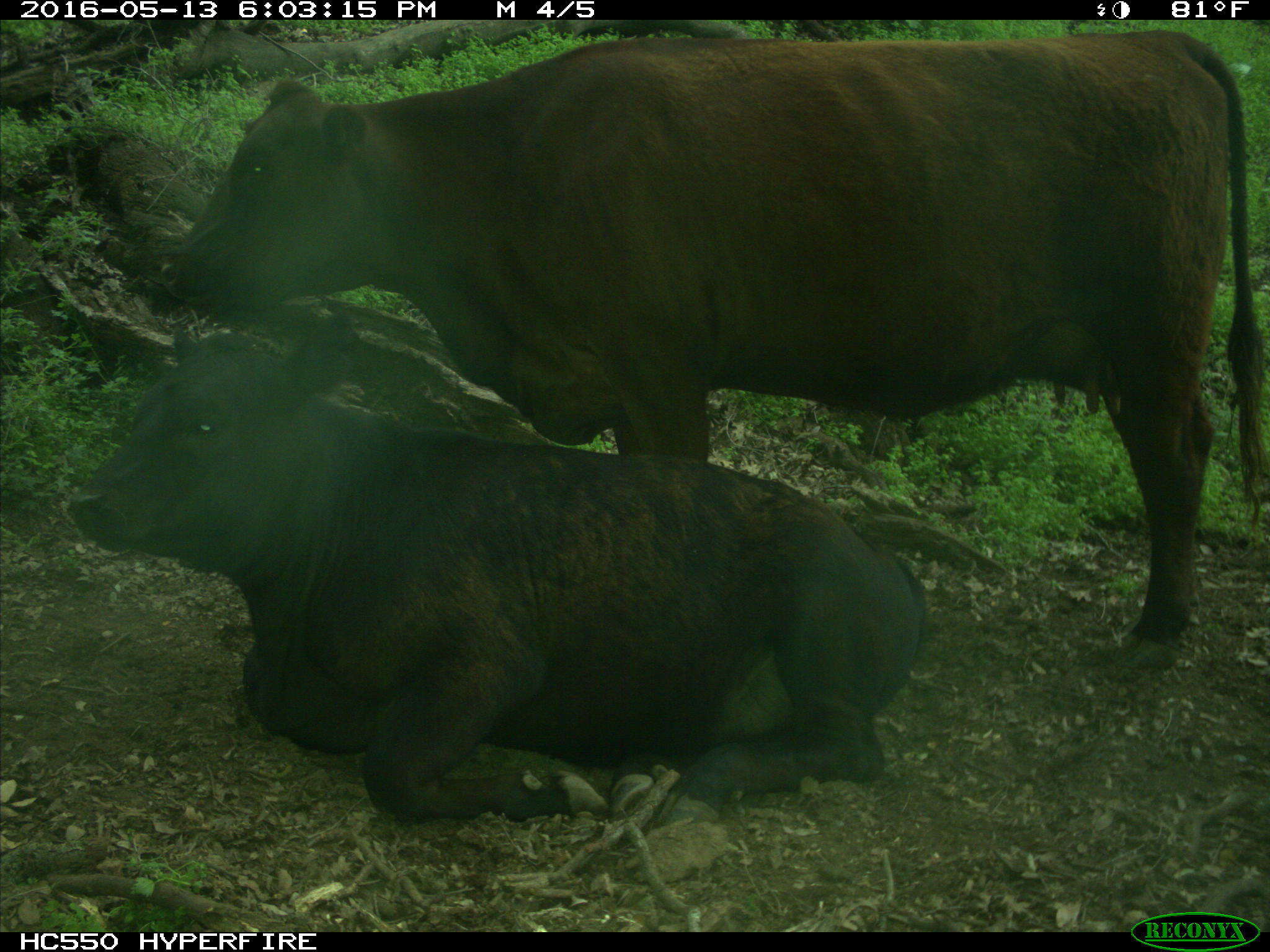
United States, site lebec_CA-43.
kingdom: Animalia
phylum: Chordata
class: Mammalia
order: Artiodactyla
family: Bovidae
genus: Bos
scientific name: Bos taurus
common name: domestic cow